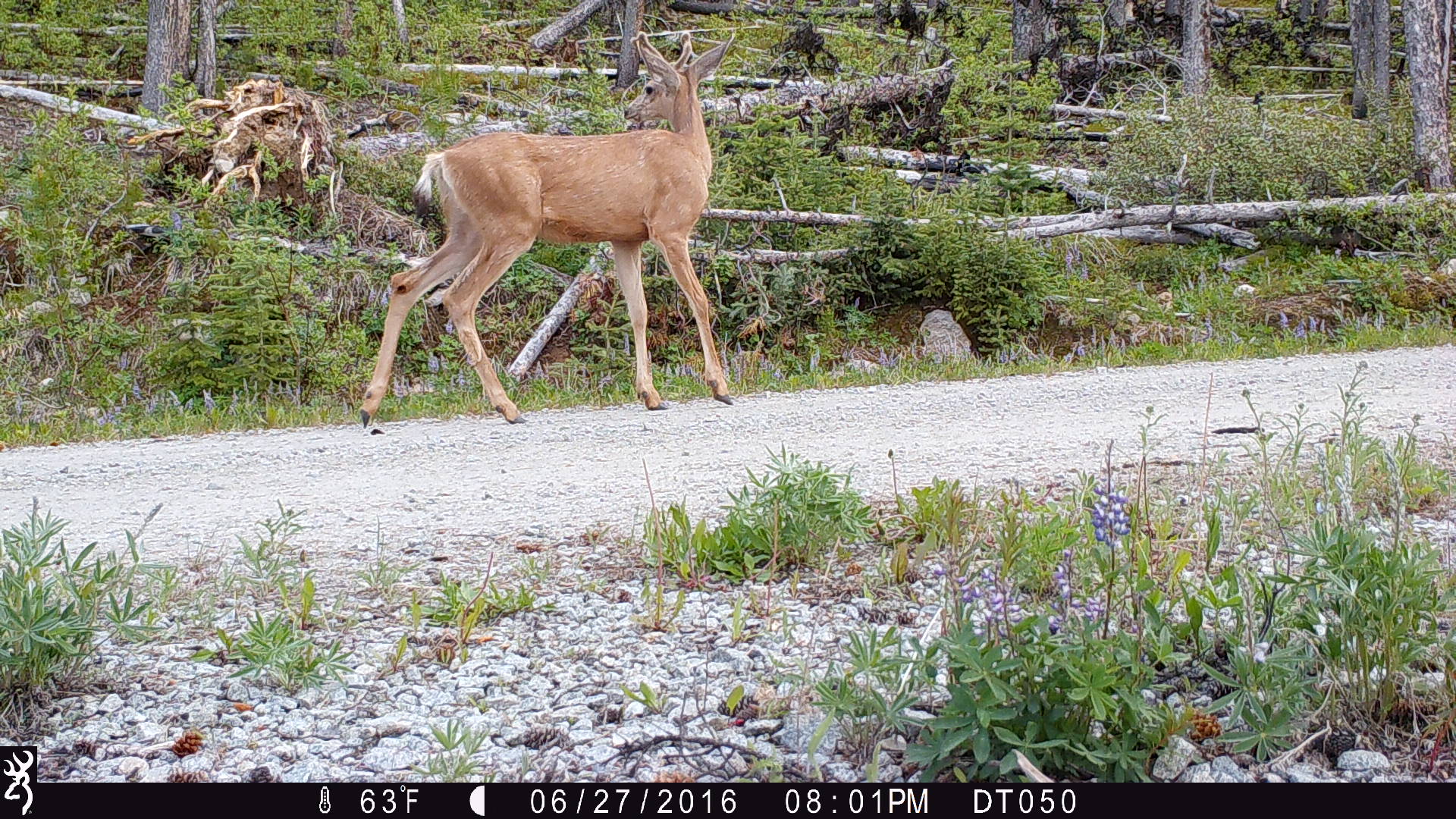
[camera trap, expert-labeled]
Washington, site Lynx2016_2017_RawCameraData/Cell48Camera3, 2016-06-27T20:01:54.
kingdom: Animalia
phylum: Chordata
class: Mammalia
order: Artiodactyla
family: Cervidae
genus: Odocoileus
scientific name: Odocoileus hemionus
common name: mule deer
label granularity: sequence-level